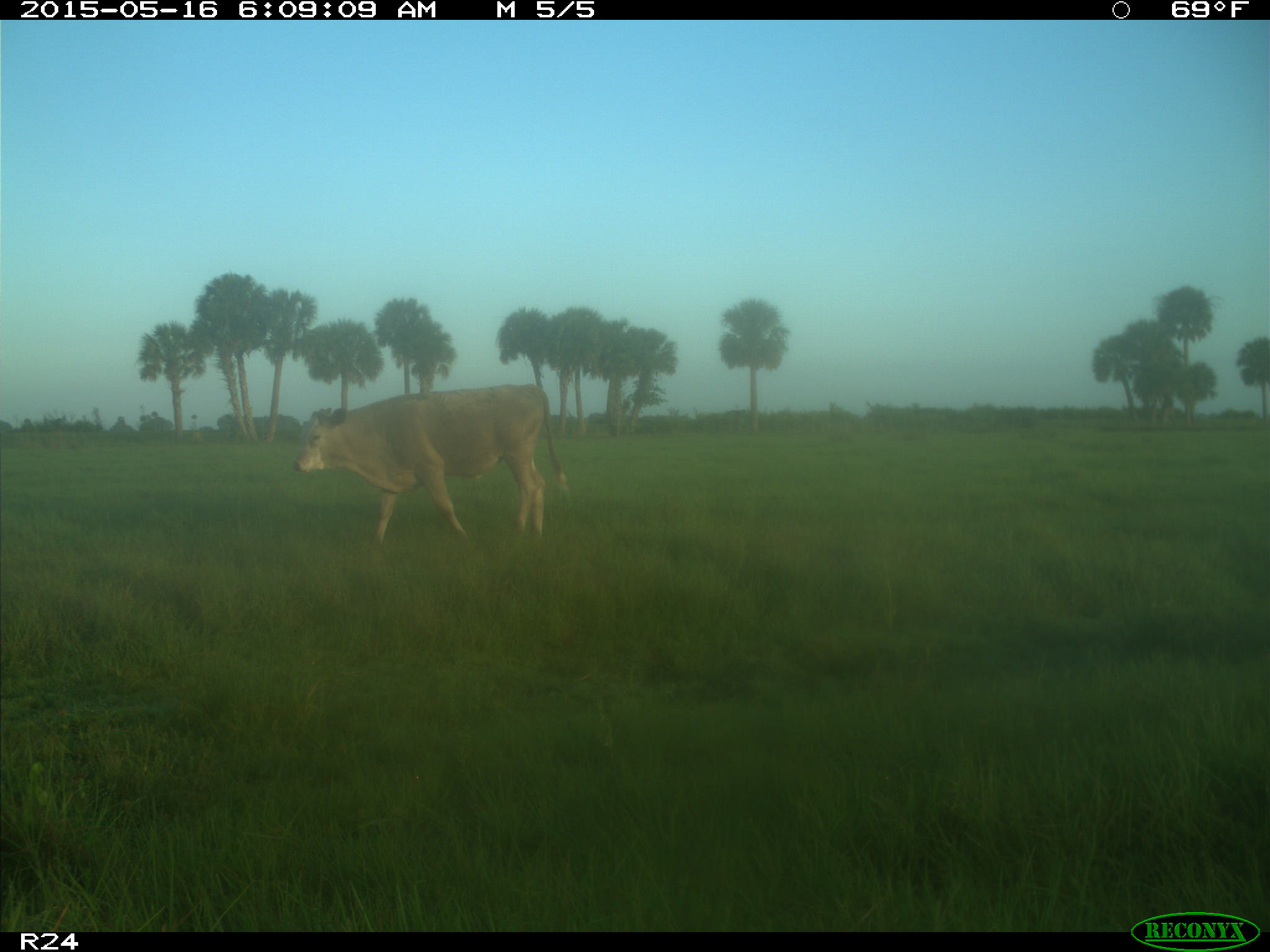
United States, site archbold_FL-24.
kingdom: Animalia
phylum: Chordata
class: Mammalia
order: Artiodactyla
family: Bovidae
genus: Bos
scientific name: Bos taurus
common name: domestic cow